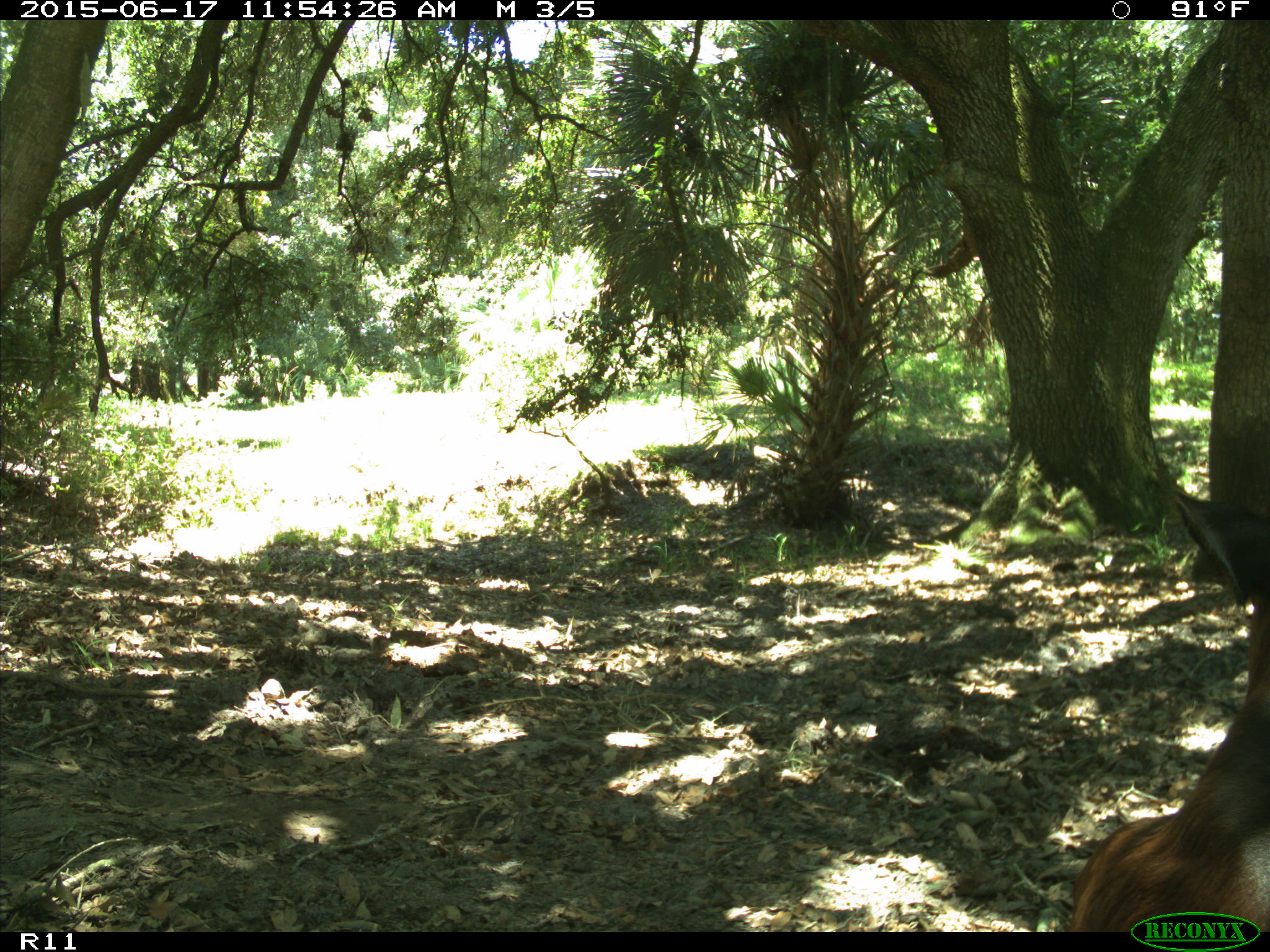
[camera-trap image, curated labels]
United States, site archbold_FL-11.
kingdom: Animalia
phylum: Chordata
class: Mammalia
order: Artiodactyla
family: Bovidae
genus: Bos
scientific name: Bos taurus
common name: domestic cow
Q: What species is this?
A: Bos taurus (domestic cow).